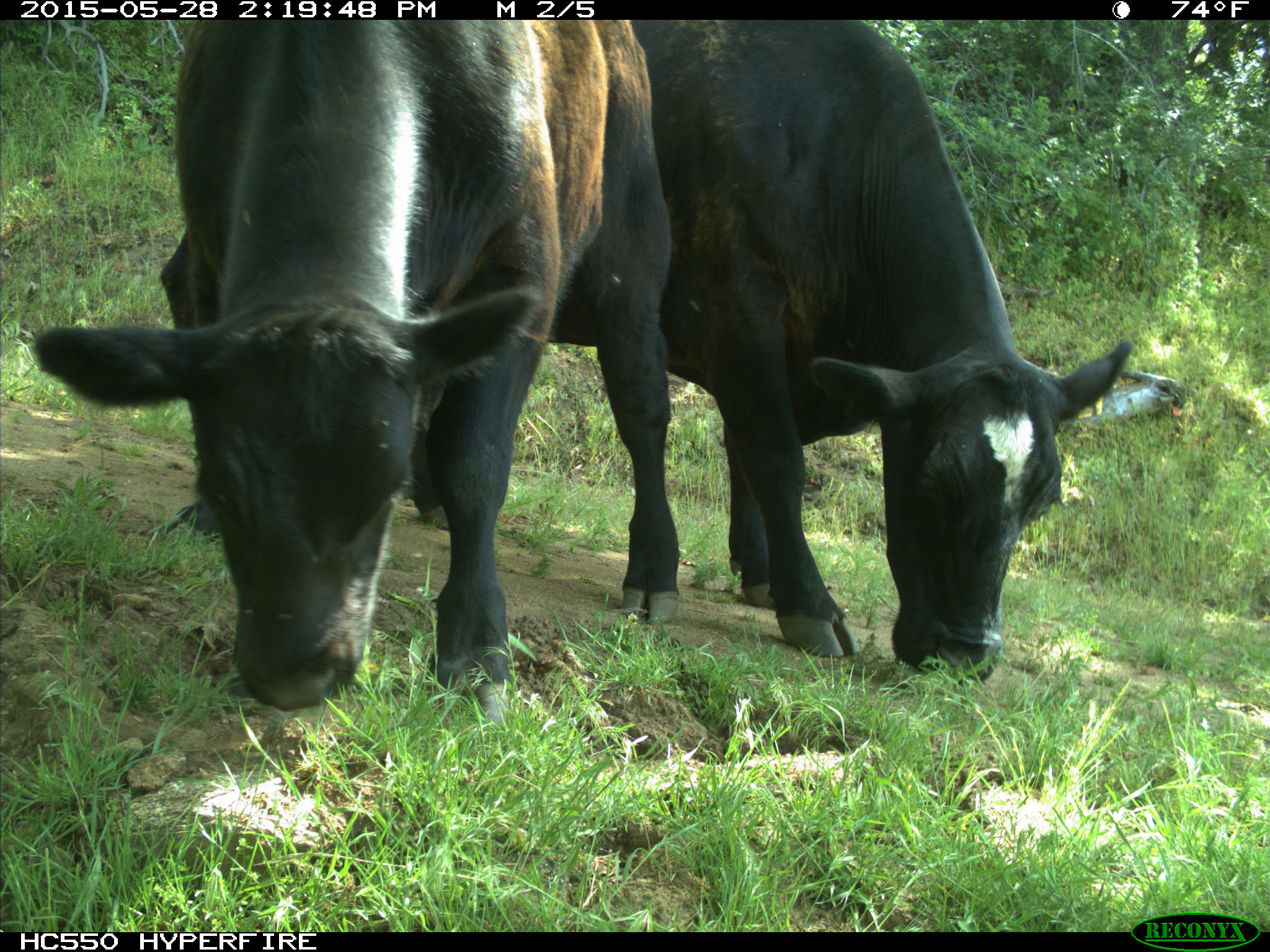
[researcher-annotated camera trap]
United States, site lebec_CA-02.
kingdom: Animalia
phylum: Chordata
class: Mammalia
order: Artiodactyla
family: Bovidae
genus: Bos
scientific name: Bos taurus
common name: domestic cow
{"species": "Bos taurus (domestic cow)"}